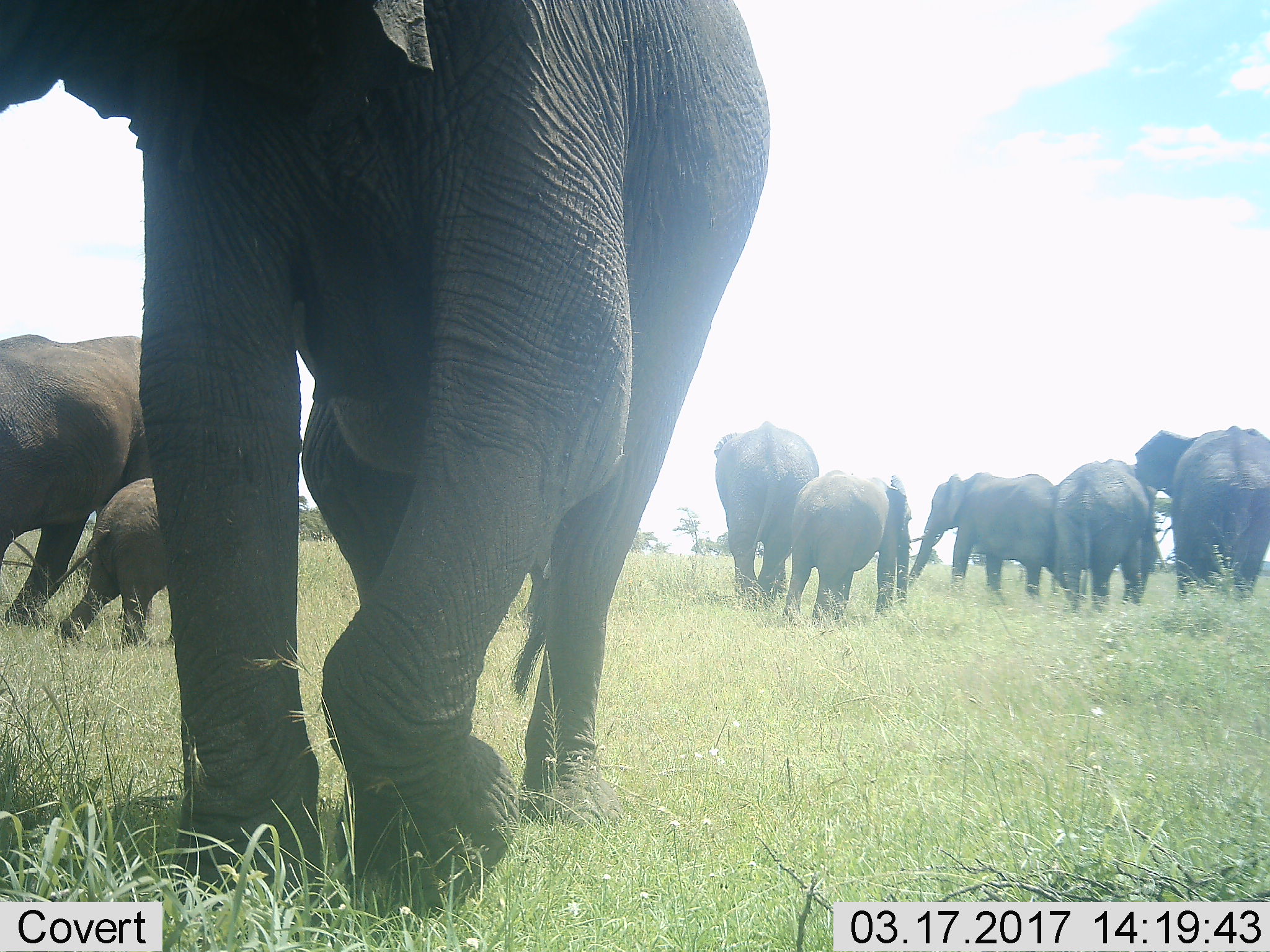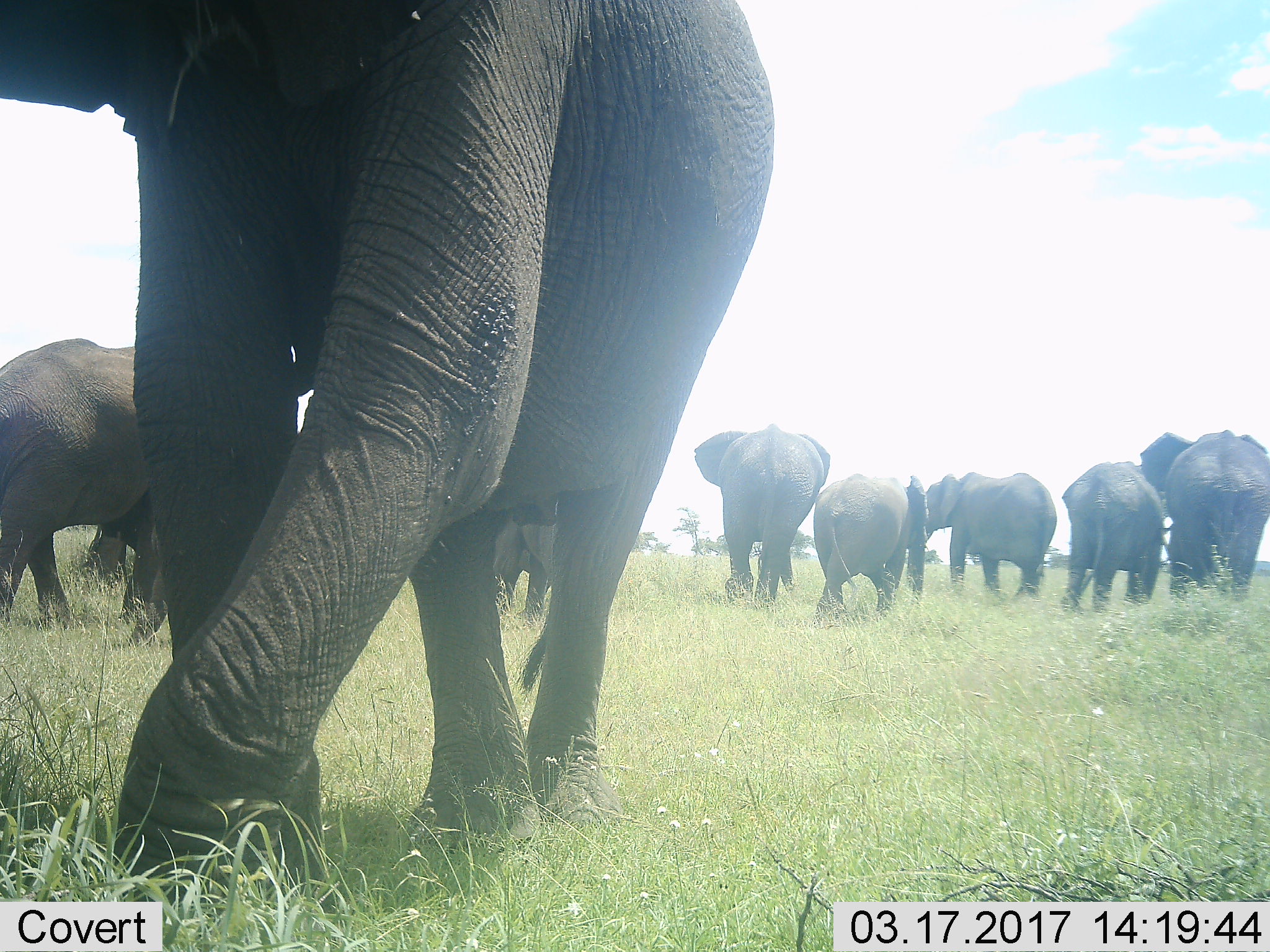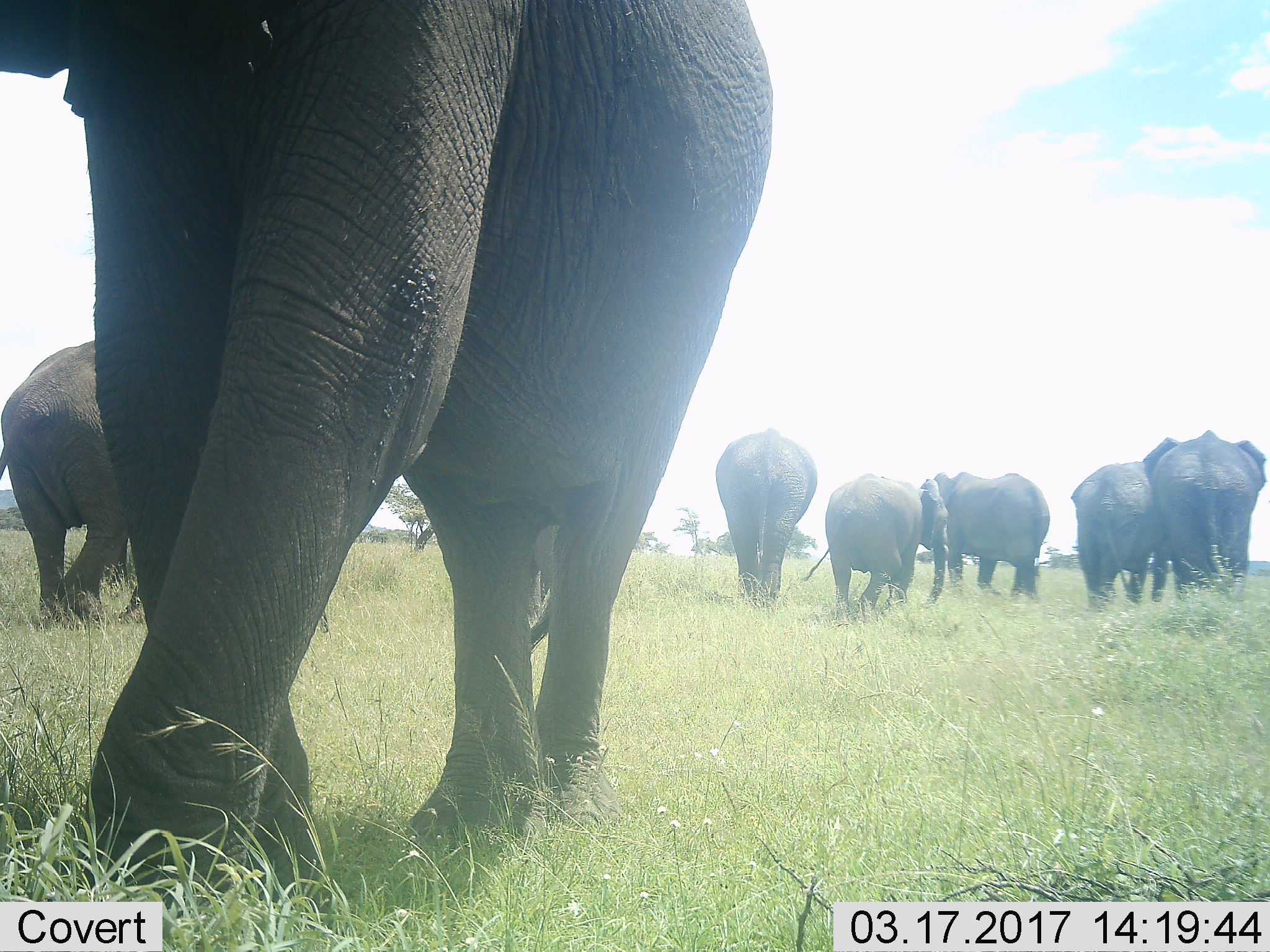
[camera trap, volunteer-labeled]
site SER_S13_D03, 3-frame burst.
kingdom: Animalia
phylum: Chordata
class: Mammalia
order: Proboscidea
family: Elephantidae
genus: Loxodonta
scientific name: Loxodonta africana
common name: african bush elephant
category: elephant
Elephant (african bush elephant) (Loxodonta africana), count 8. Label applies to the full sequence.